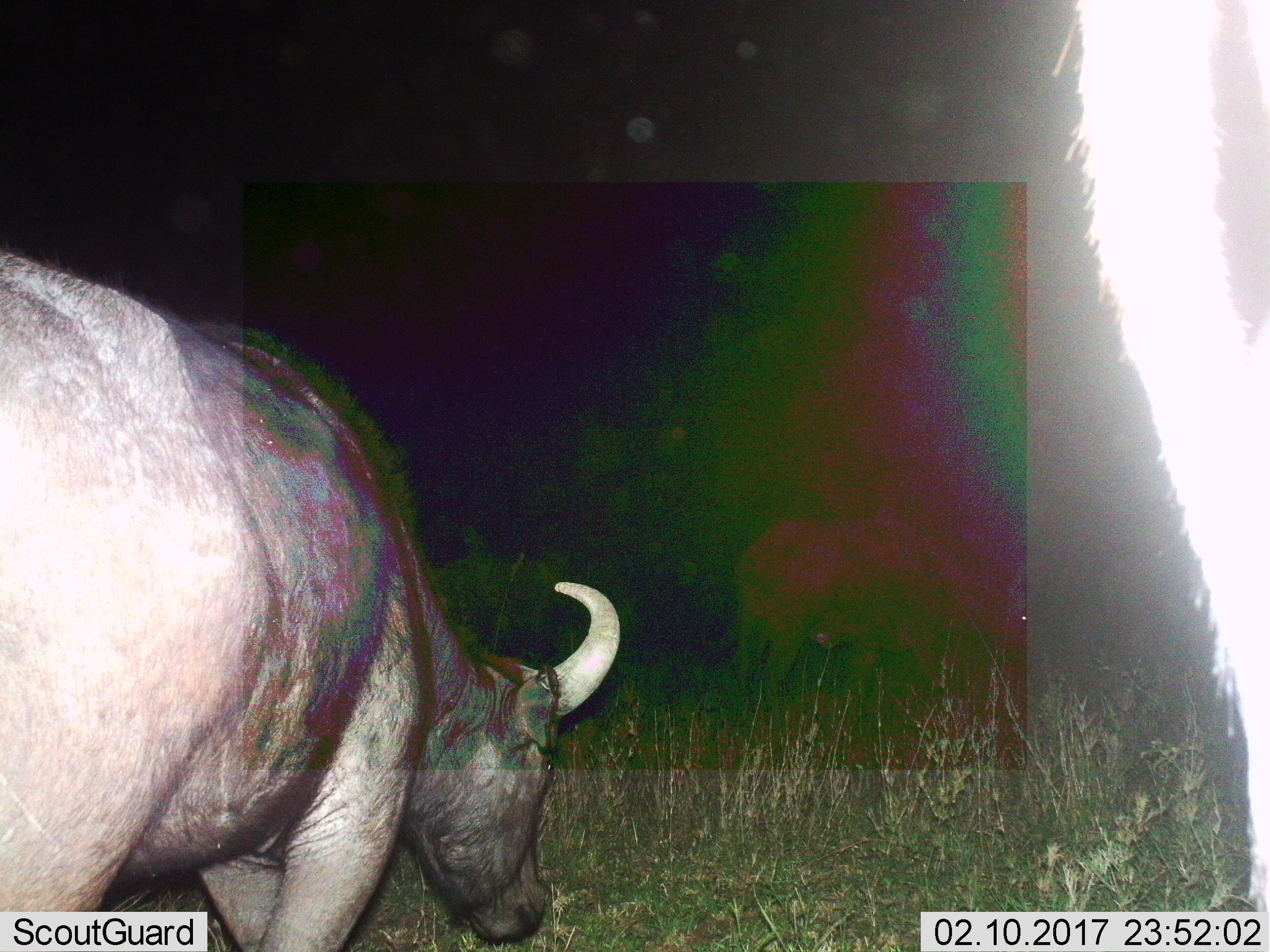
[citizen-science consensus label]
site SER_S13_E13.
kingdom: Animalia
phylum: Chordata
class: Mammalia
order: Artiodactyla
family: Bovidae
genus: Syncerus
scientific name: Syncerus caffer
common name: african buffalo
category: buffalo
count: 2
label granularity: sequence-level